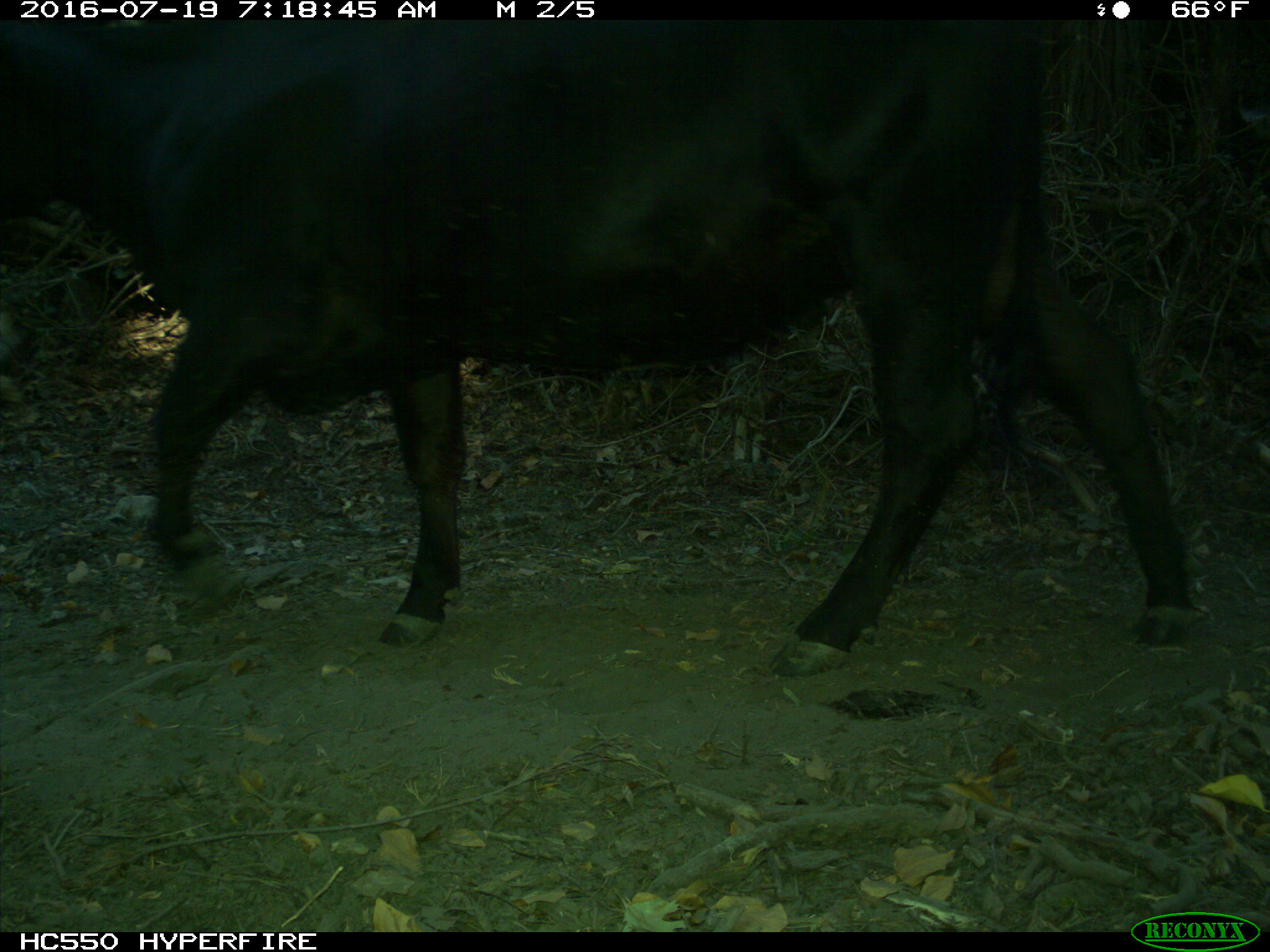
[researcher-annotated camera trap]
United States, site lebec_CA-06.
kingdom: Animalia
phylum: Chordata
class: Mammalia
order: Artiodactyla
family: Bovidae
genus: Bos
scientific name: Bos taurus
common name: domestic cow